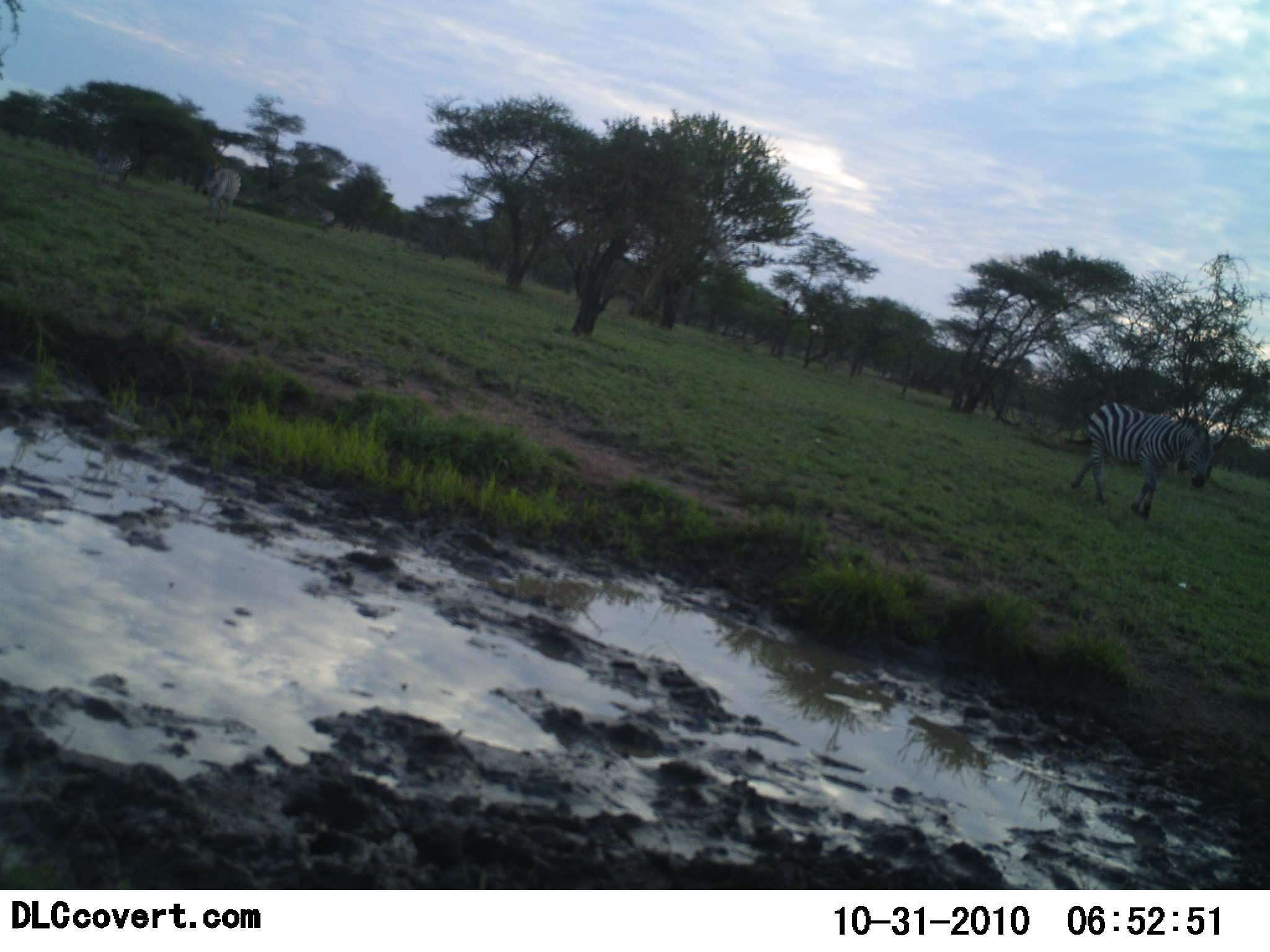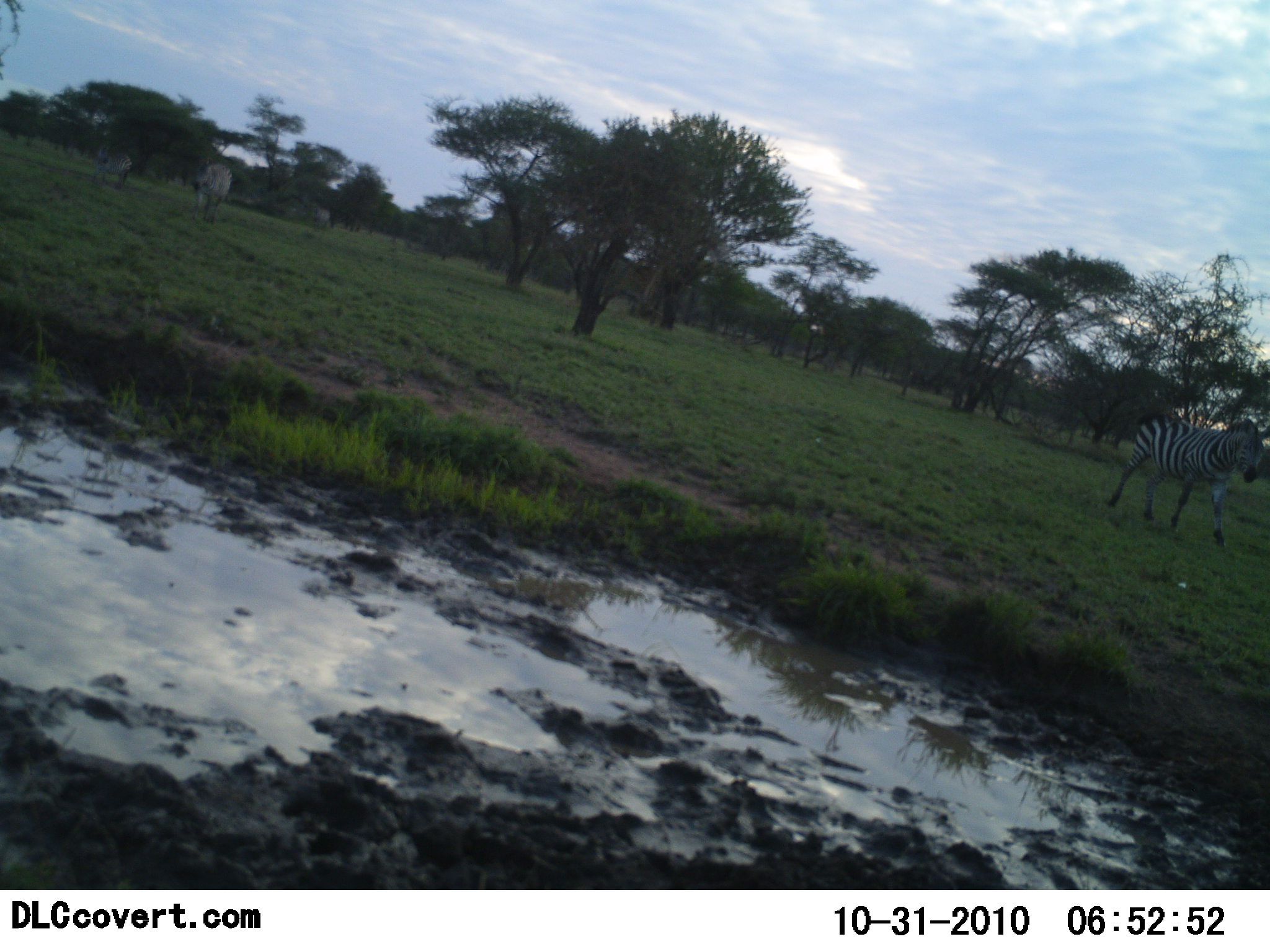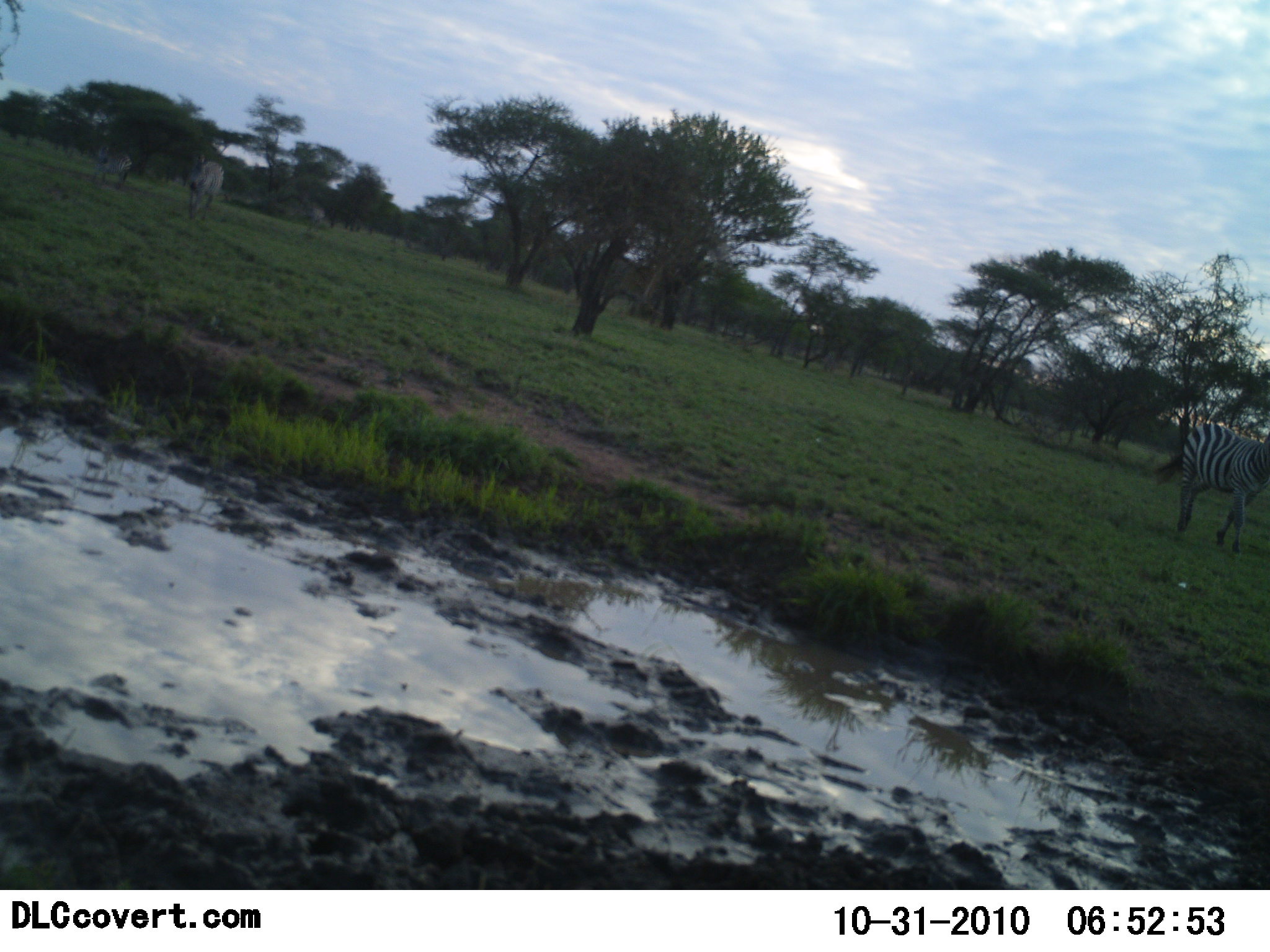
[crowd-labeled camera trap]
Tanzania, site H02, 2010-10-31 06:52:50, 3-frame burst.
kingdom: Animalia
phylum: Chordata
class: Mammalia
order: Perissodactyla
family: Equidae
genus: Equus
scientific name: Equus quagga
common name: plains zebra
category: zebra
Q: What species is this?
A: Zebra (plains zebra) (Equus quagga).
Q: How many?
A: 3.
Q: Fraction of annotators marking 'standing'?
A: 17%.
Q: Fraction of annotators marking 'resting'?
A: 0%.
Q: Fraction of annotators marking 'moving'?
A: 92%.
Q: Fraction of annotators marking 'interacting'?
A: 0%.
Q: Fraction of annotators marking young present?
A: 0%.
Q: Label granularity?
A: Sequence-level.